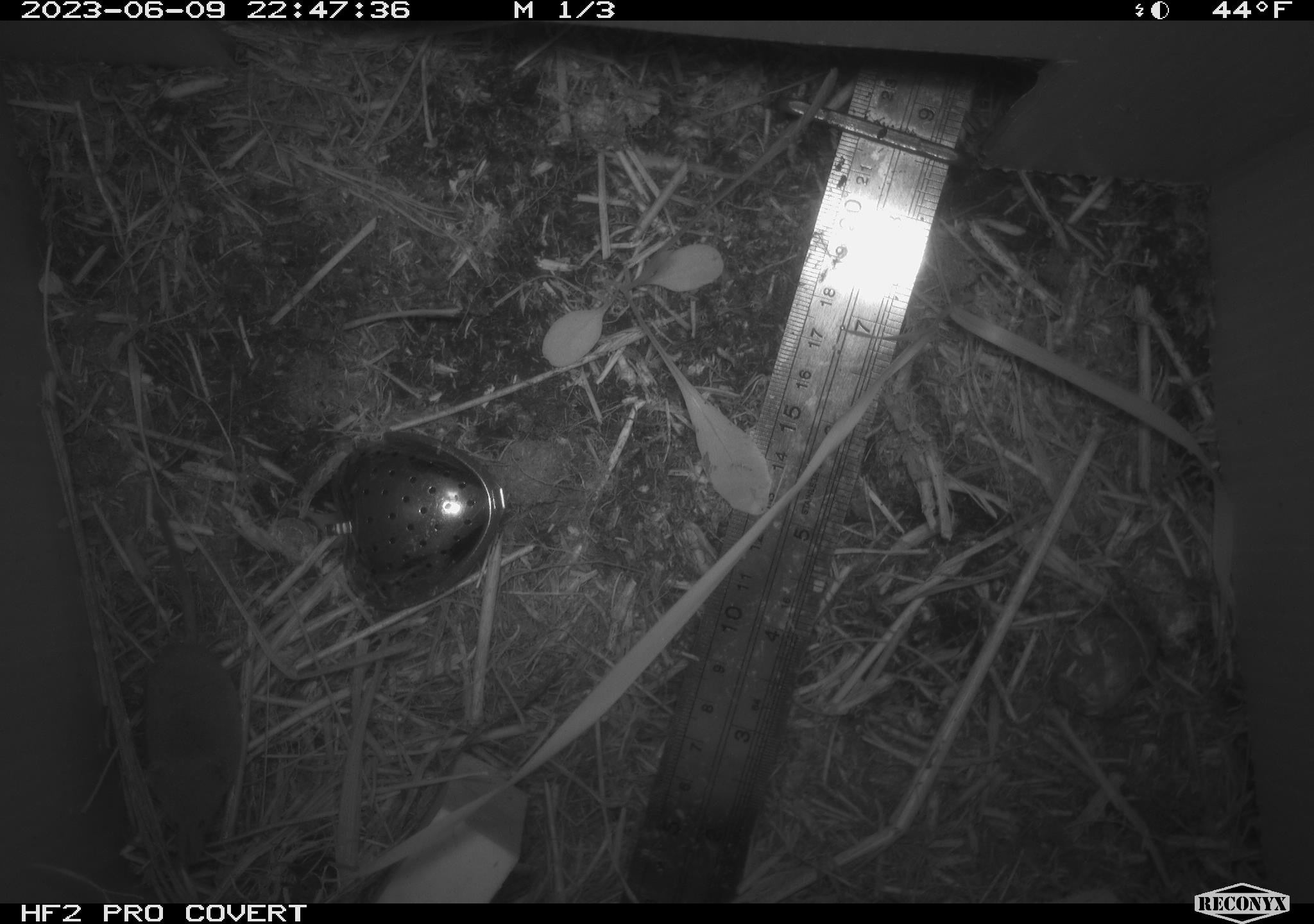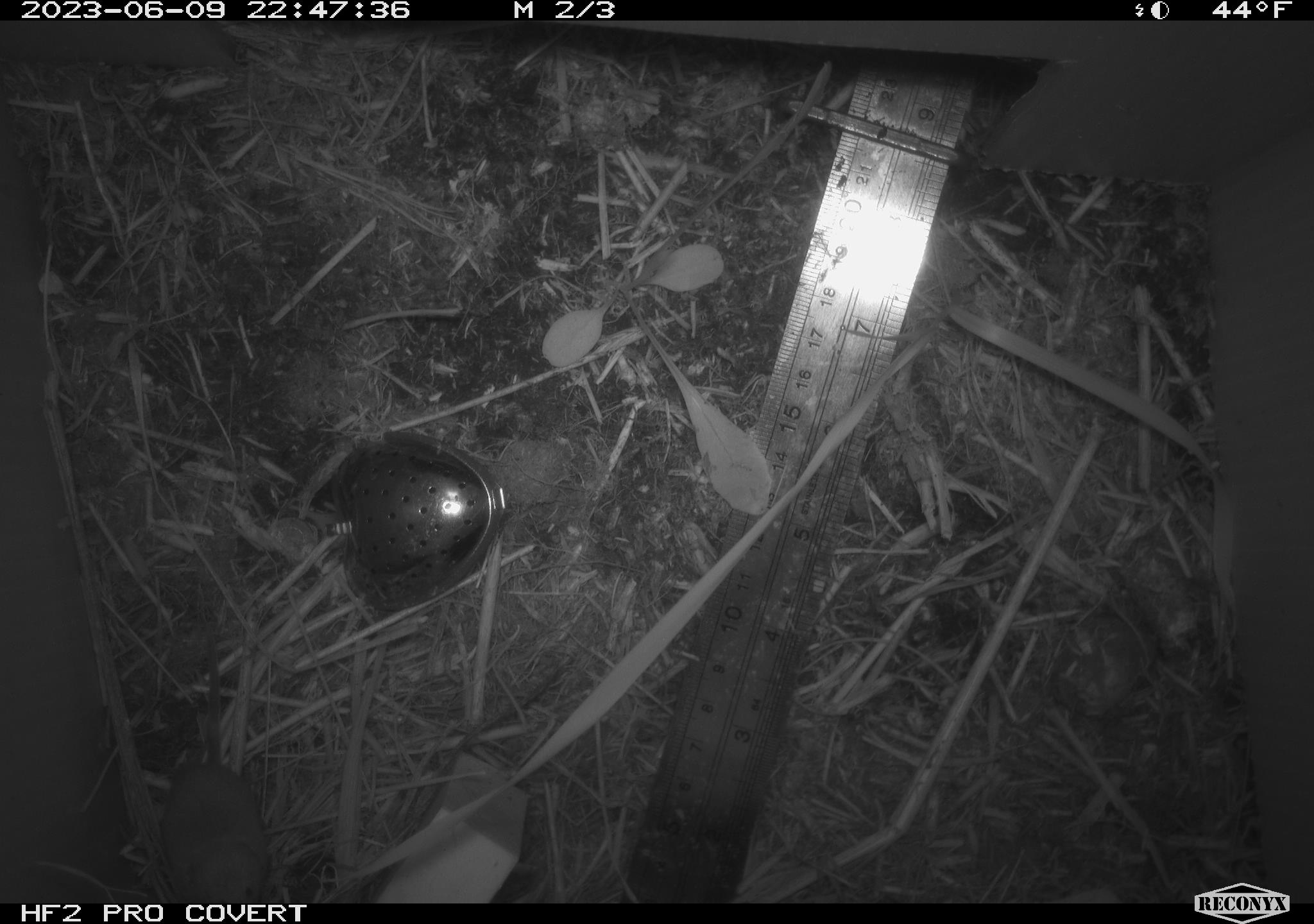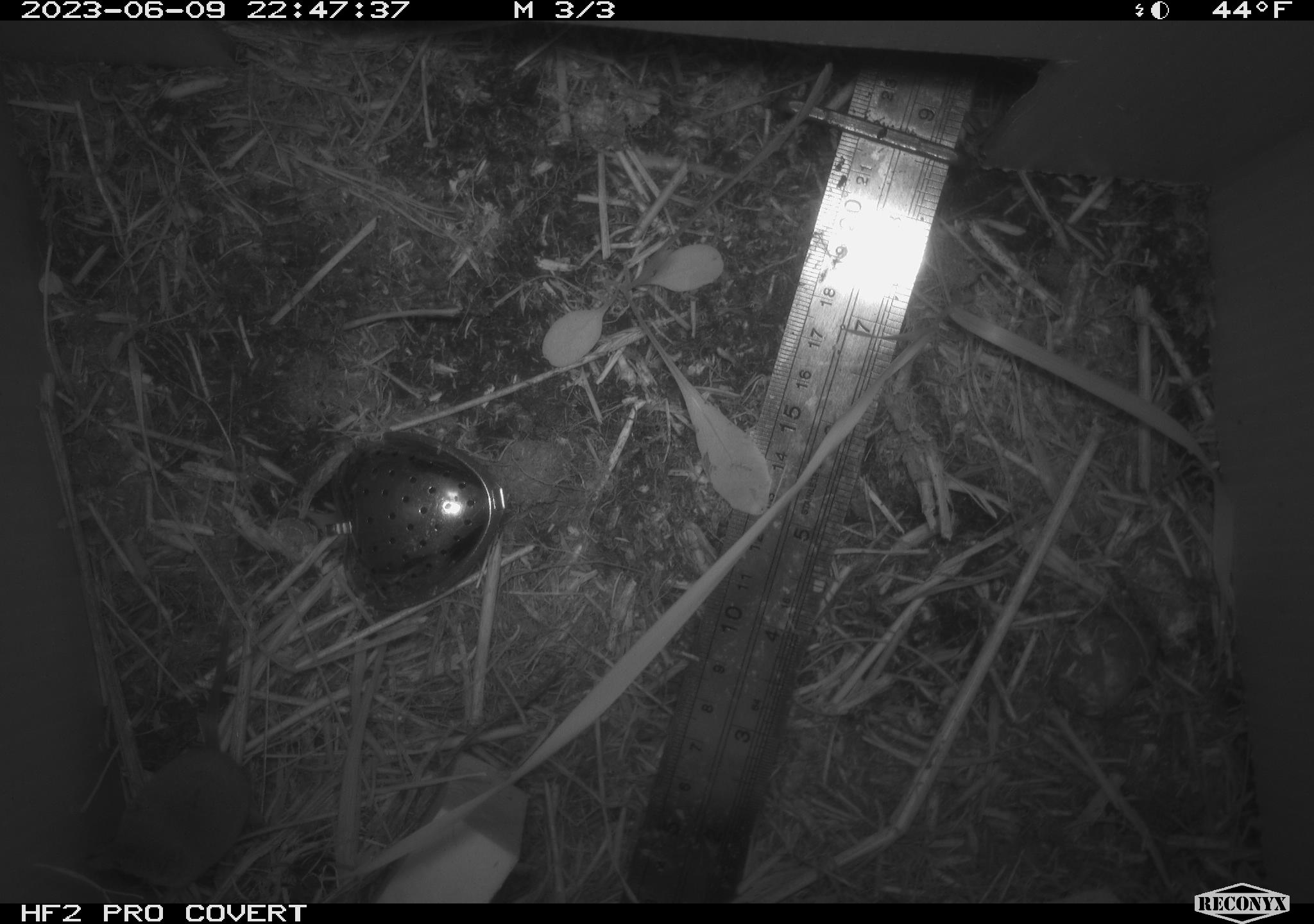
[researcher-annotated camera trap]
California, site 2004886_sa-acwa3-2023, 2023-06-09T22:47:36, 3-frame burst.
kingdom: Animalia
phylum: Chordata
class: Mammalia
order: Eulipotyphla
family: Soricidae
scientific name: Soricidae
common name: shrews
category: soricidae family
Soricidae family (shrews) (Soricidae).